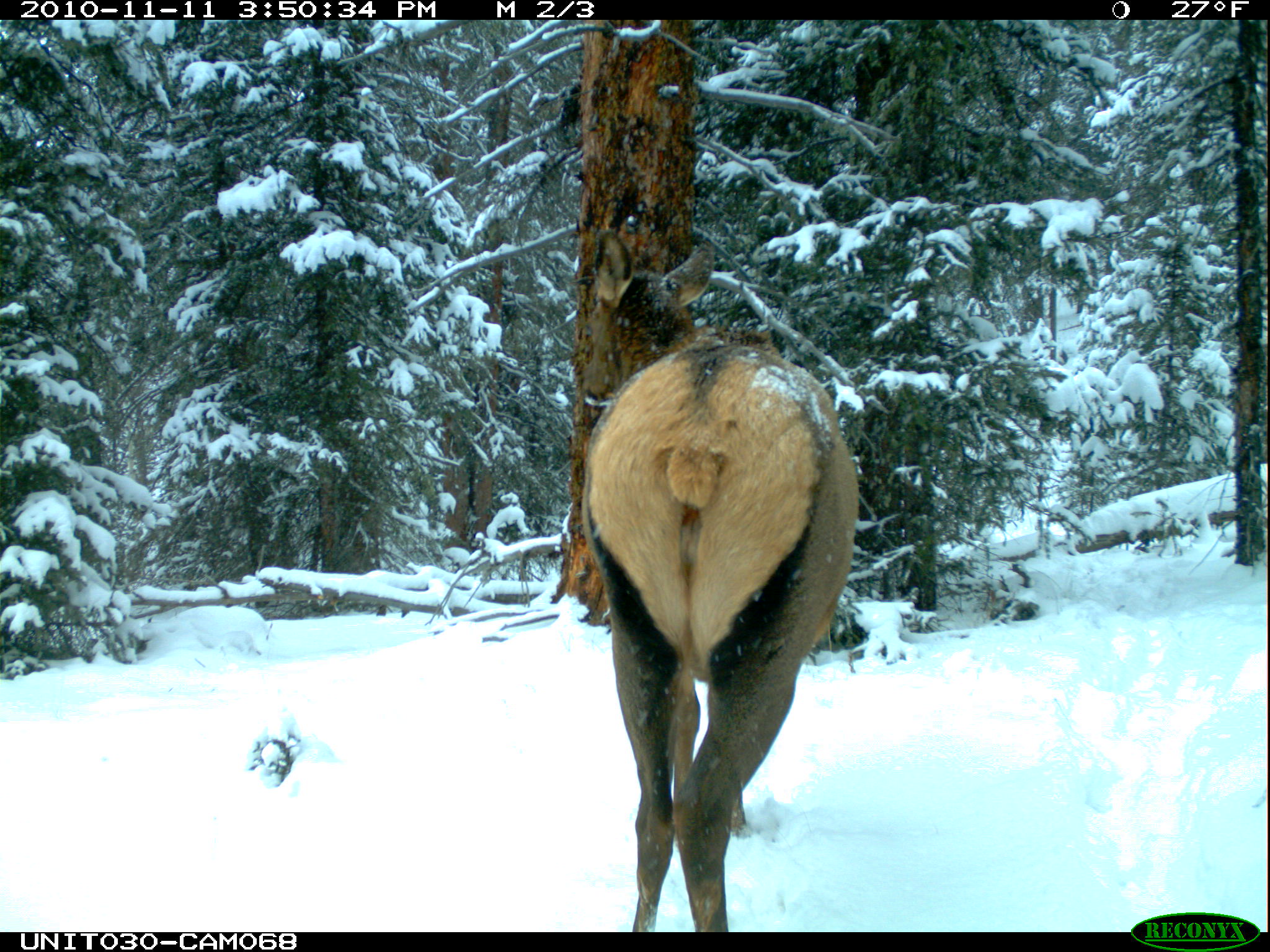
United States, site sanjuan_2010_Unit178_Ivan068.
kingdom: Animalia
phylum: Chordata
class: Mammalia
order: Artiodactyla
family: Cervidae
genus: Cervus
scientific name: Cervus elaphus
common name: red deer